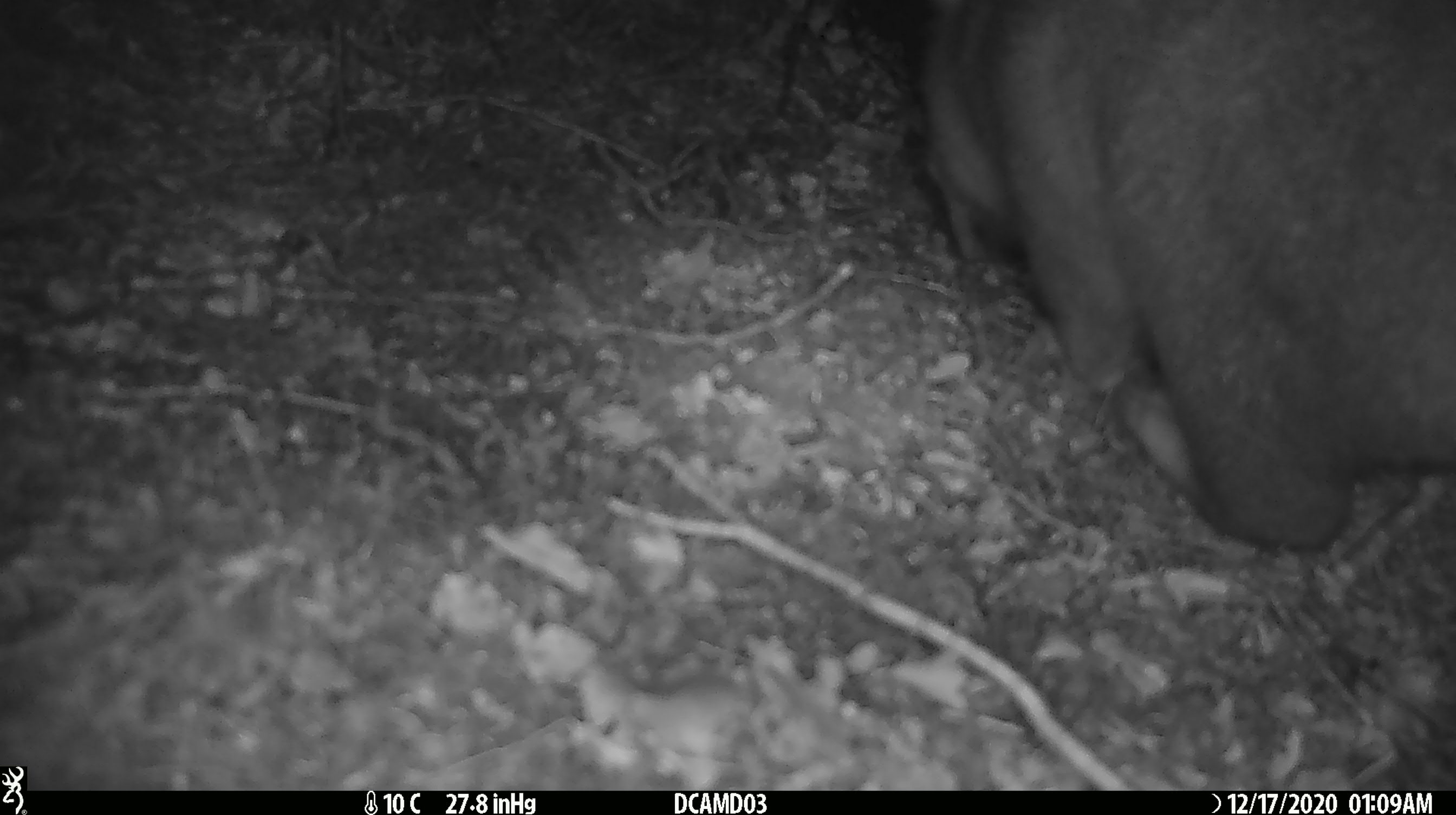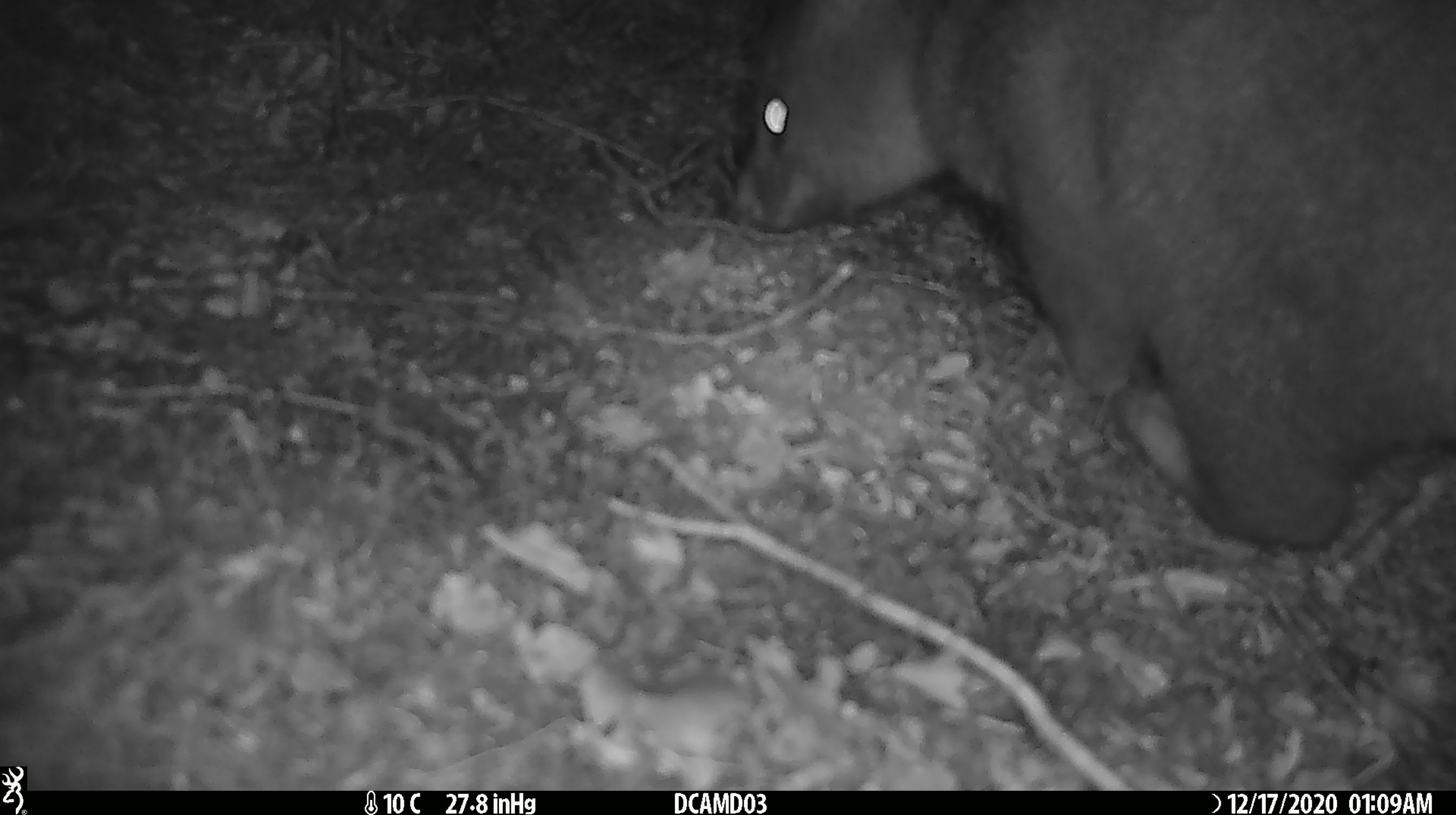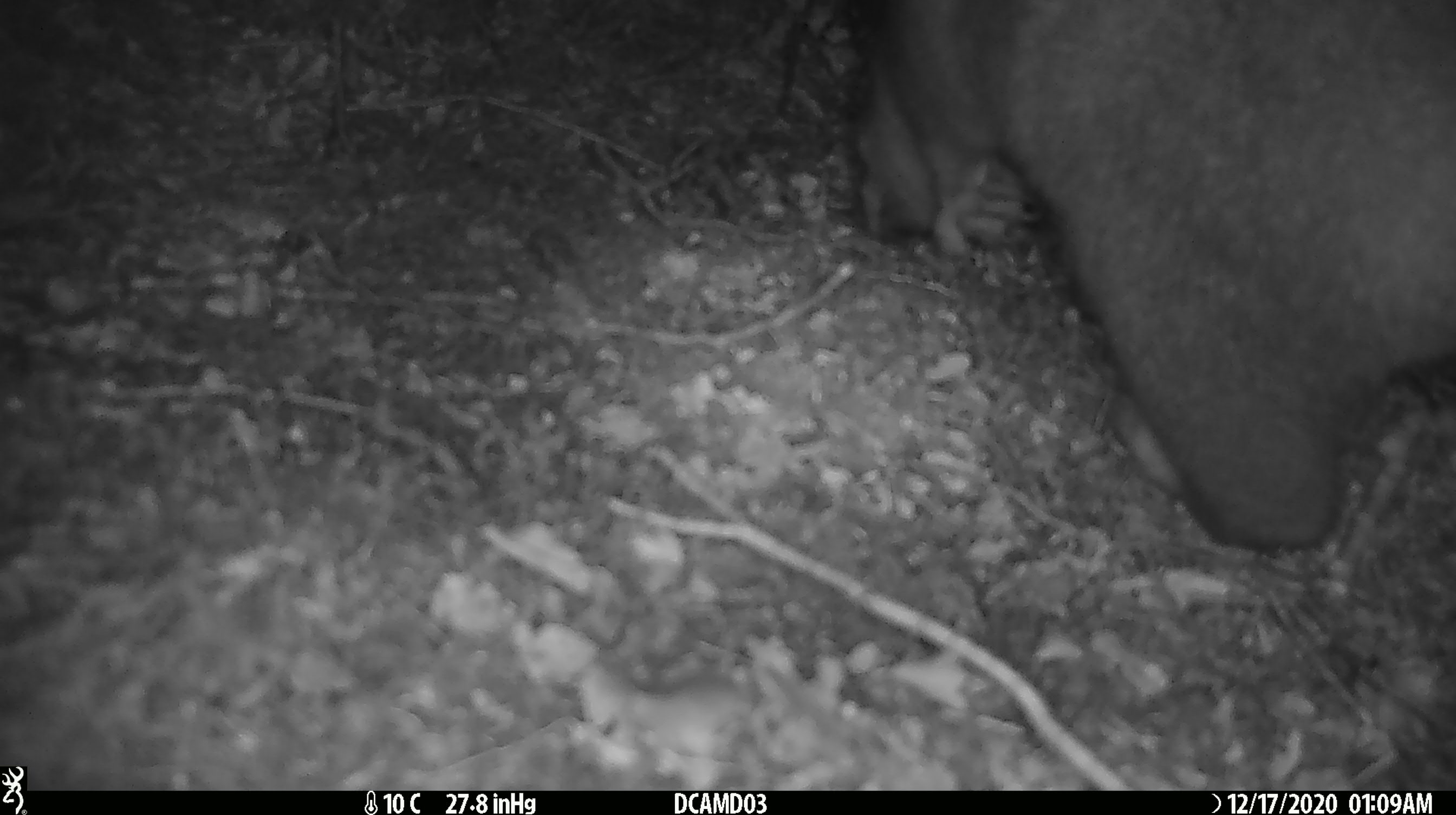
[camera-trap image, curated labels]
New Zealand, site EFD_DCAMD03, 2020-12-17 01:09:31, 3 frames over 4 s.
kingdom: Animalia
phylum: Chordata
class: Mammalia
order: Diprotodontia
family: Phalangeridae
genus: Trichosurus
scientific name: Trichosurus vulpecula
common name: common brushtail possum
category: possum